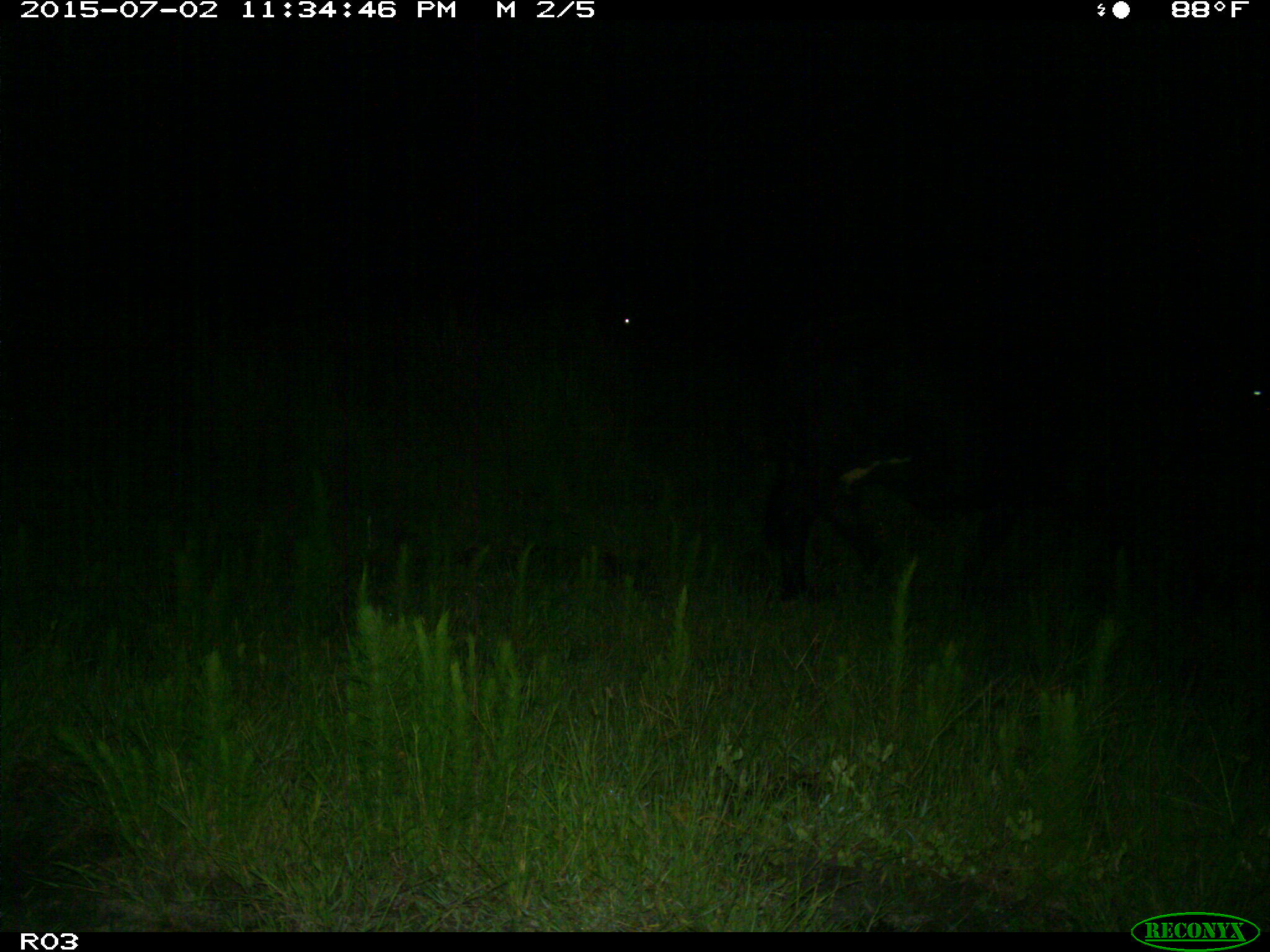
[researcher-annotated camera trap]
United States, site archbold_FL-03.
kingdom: Animalia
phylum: Chordata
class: Mammalia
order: Artiodactyla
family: Bovidae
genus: Bos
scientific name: Bos taurus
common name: domestic cow